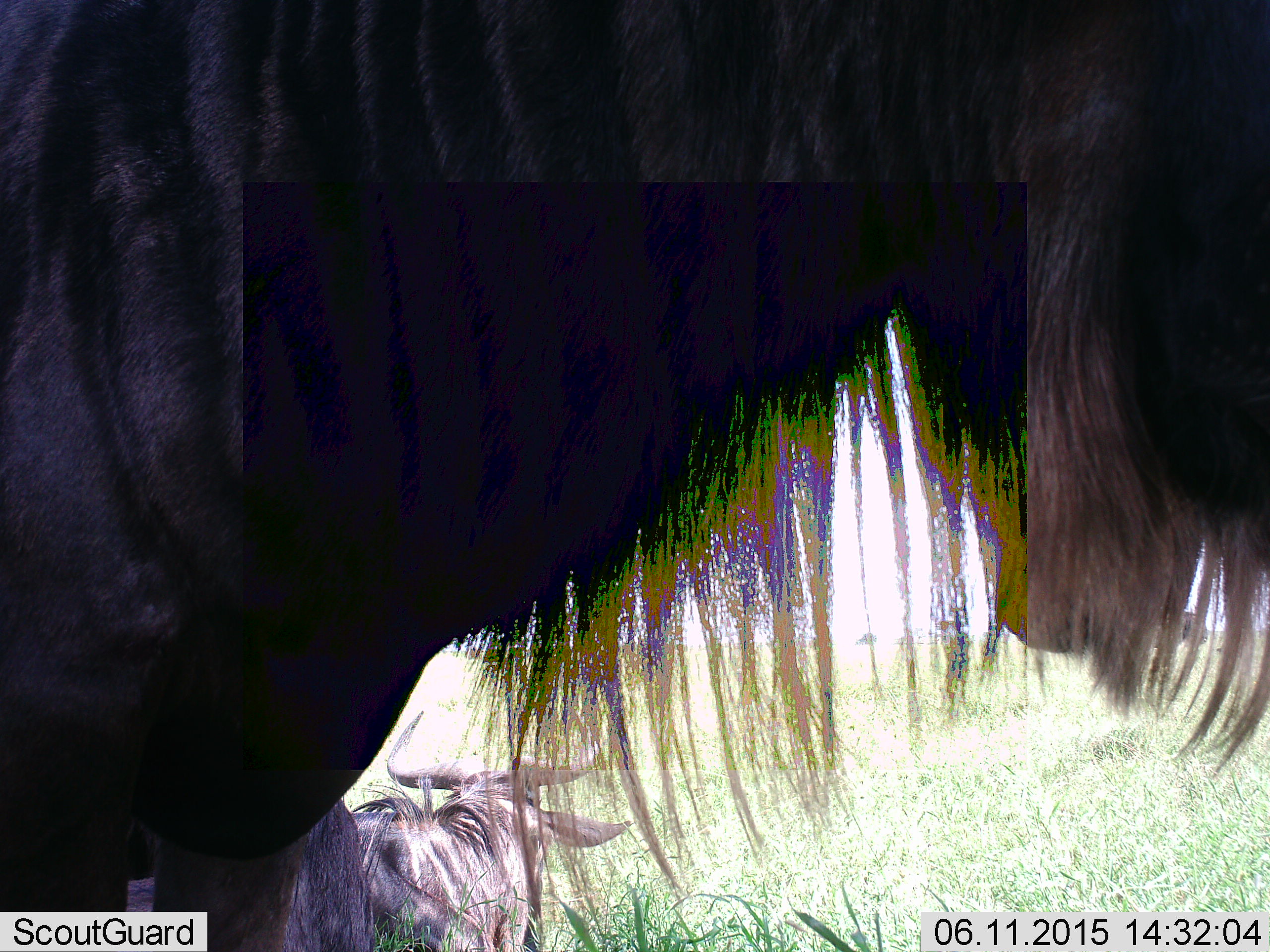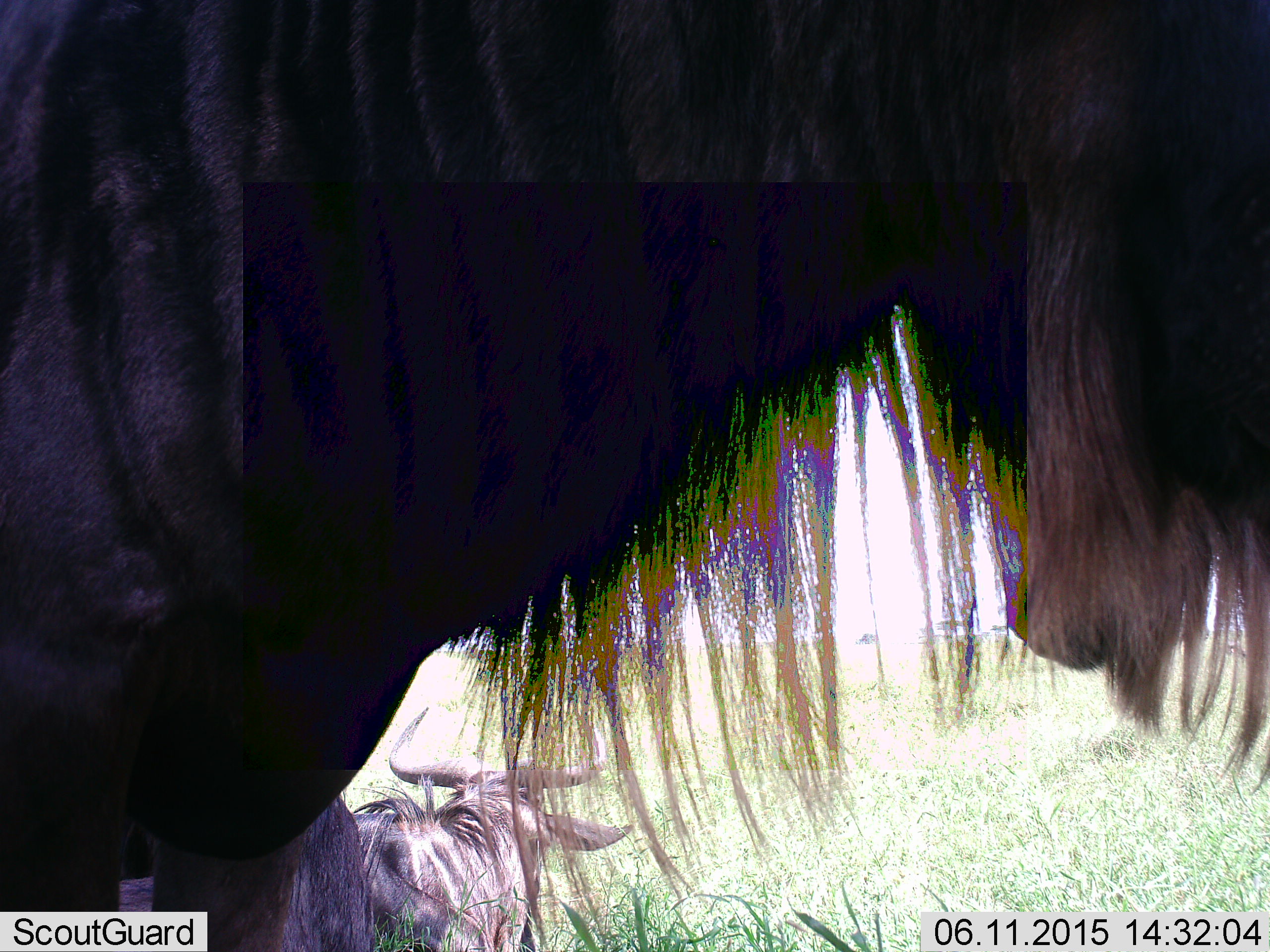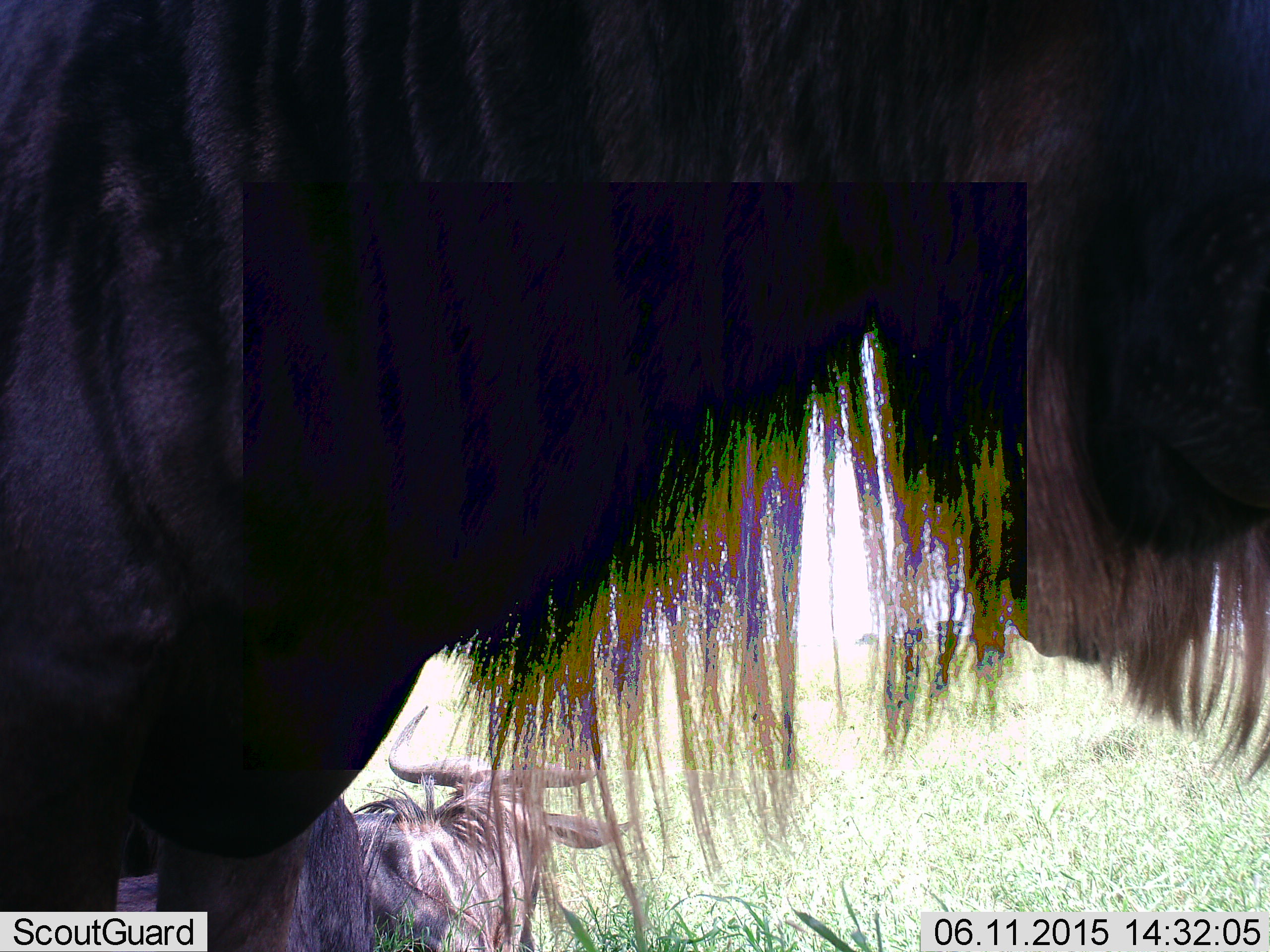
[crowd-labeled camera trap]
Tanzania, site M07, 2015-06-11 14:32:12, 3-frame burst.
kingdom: Animalia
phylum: Chordata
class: Mammalia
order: Artiodactyla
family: Bovidae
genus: Connochaetes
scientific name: Connochaetes taurinus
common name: blue wildebeest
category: wildebeest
Wildebeest (blue wildebeest) (Connochaetes taurinus), count 2. Behavior (volunteer vote fractions): standing 80%, resting 50%, moving 20%, interacting 0%. Young present (vote fraction): 0%. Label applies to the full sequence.